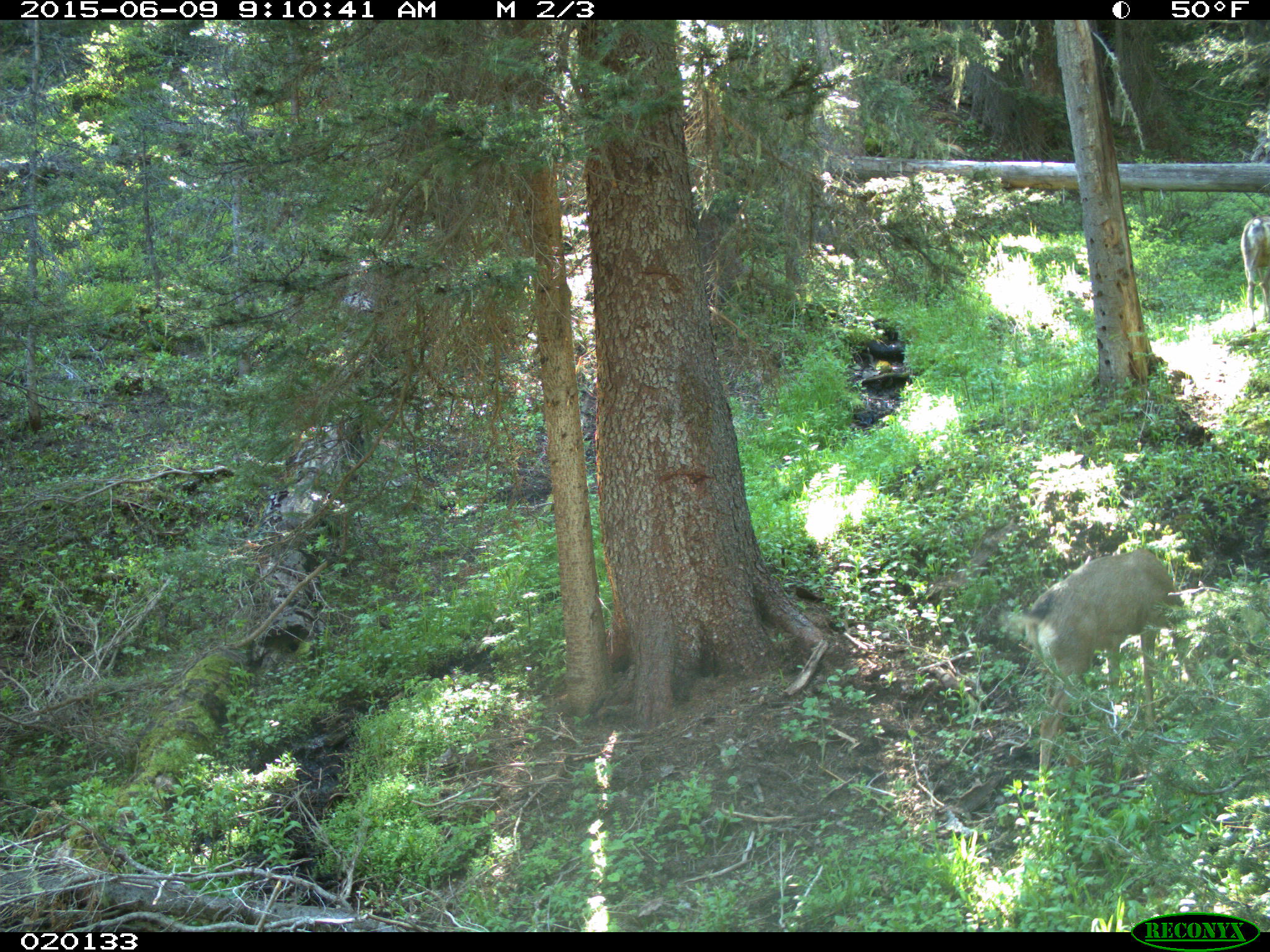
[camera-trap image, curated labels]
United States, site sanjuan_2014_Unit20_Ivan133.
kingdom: Animalia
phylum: Chordata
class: Mammalia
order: Artiodactyla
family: Cervidae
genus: Odocoileus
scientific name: Odocoileus hemionus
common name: mule deer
Odocoileus hemionus (mule deer).